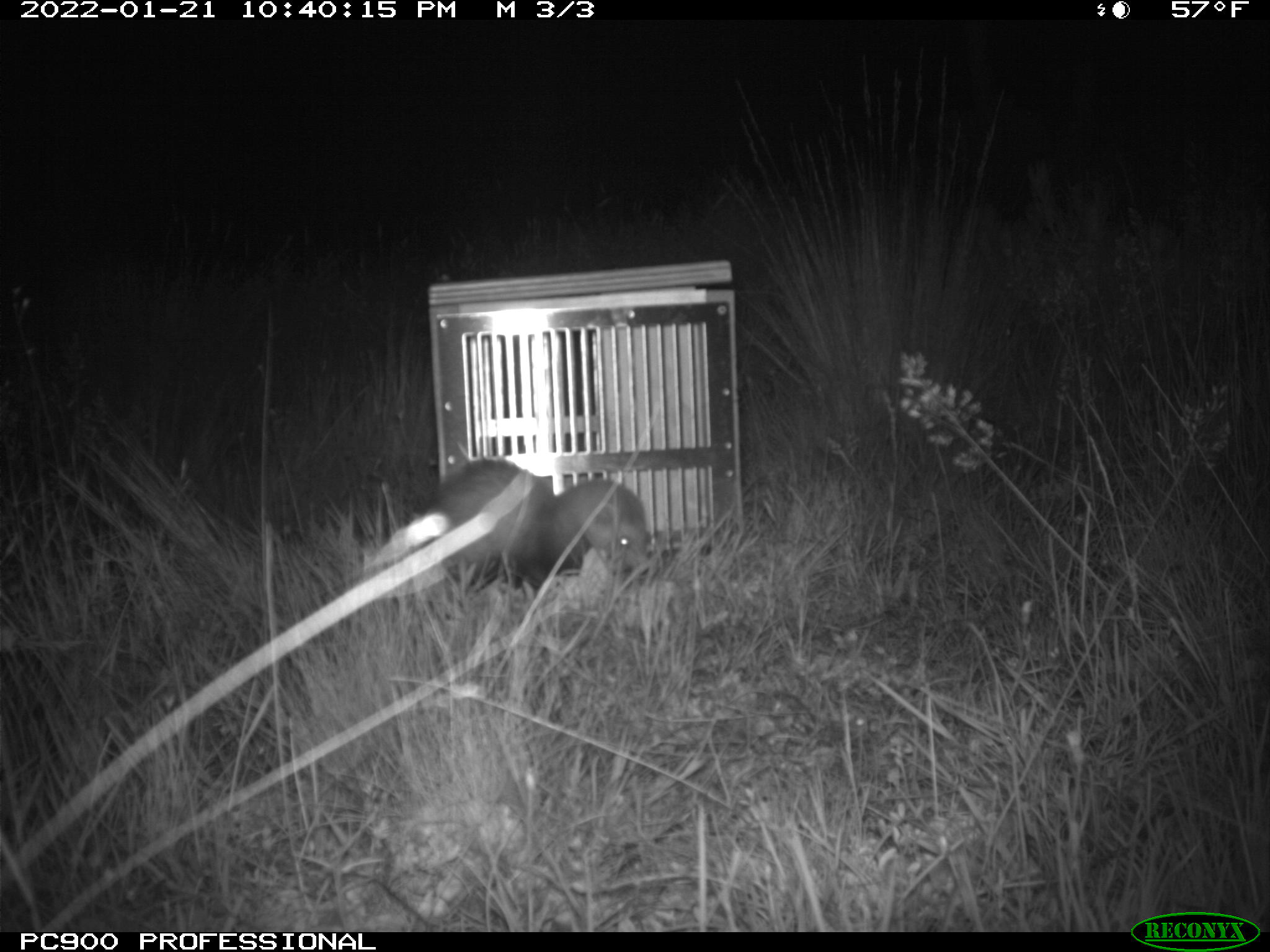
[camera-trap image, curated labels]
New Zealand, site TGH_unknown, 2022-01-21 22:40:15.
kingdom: Animalia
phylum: Chordata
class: Mammalia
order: Carnivora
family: Mustelidae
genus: Mustela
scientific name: Mustela furo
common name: ferret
Ferret (Mustela furo).